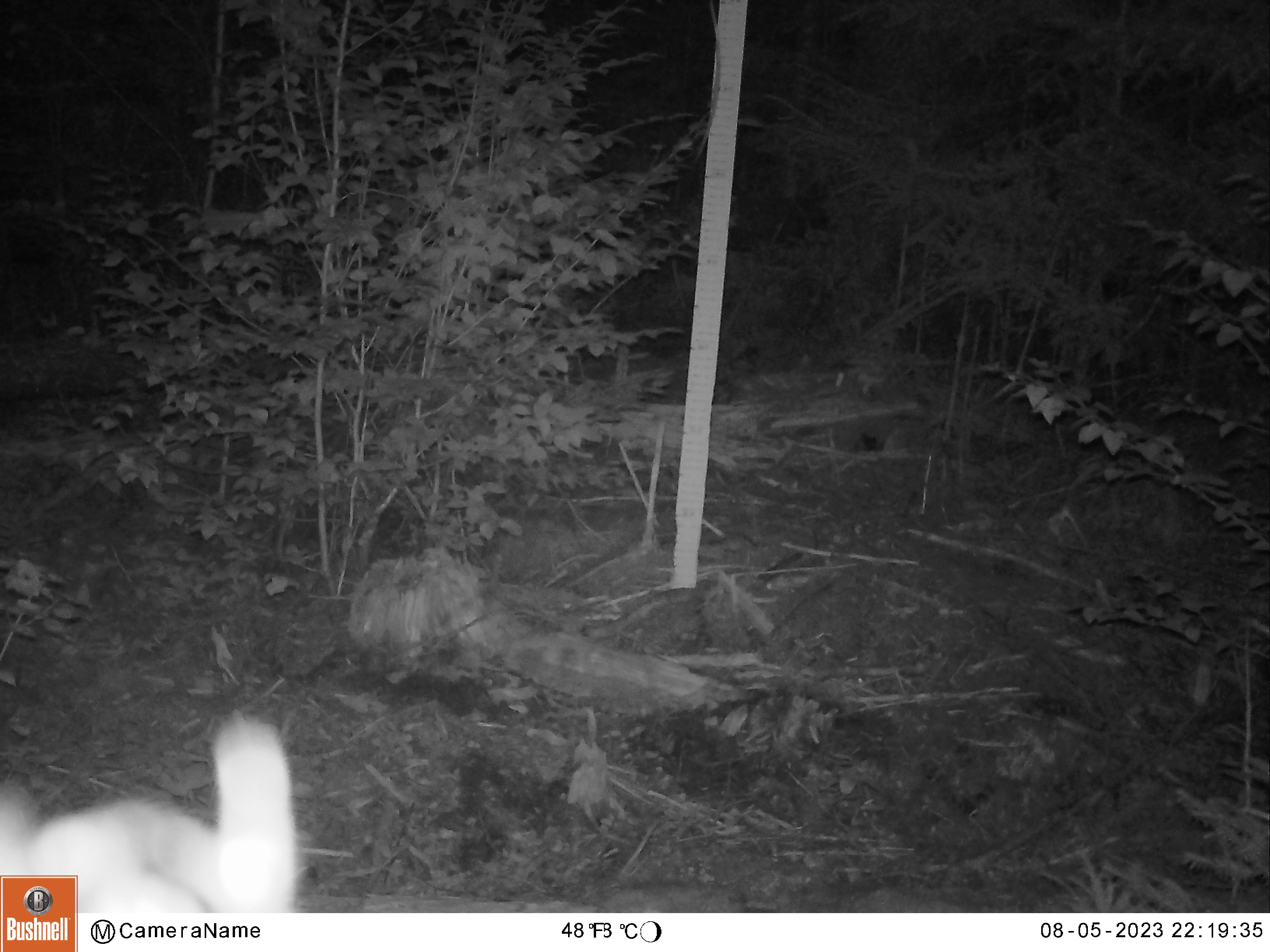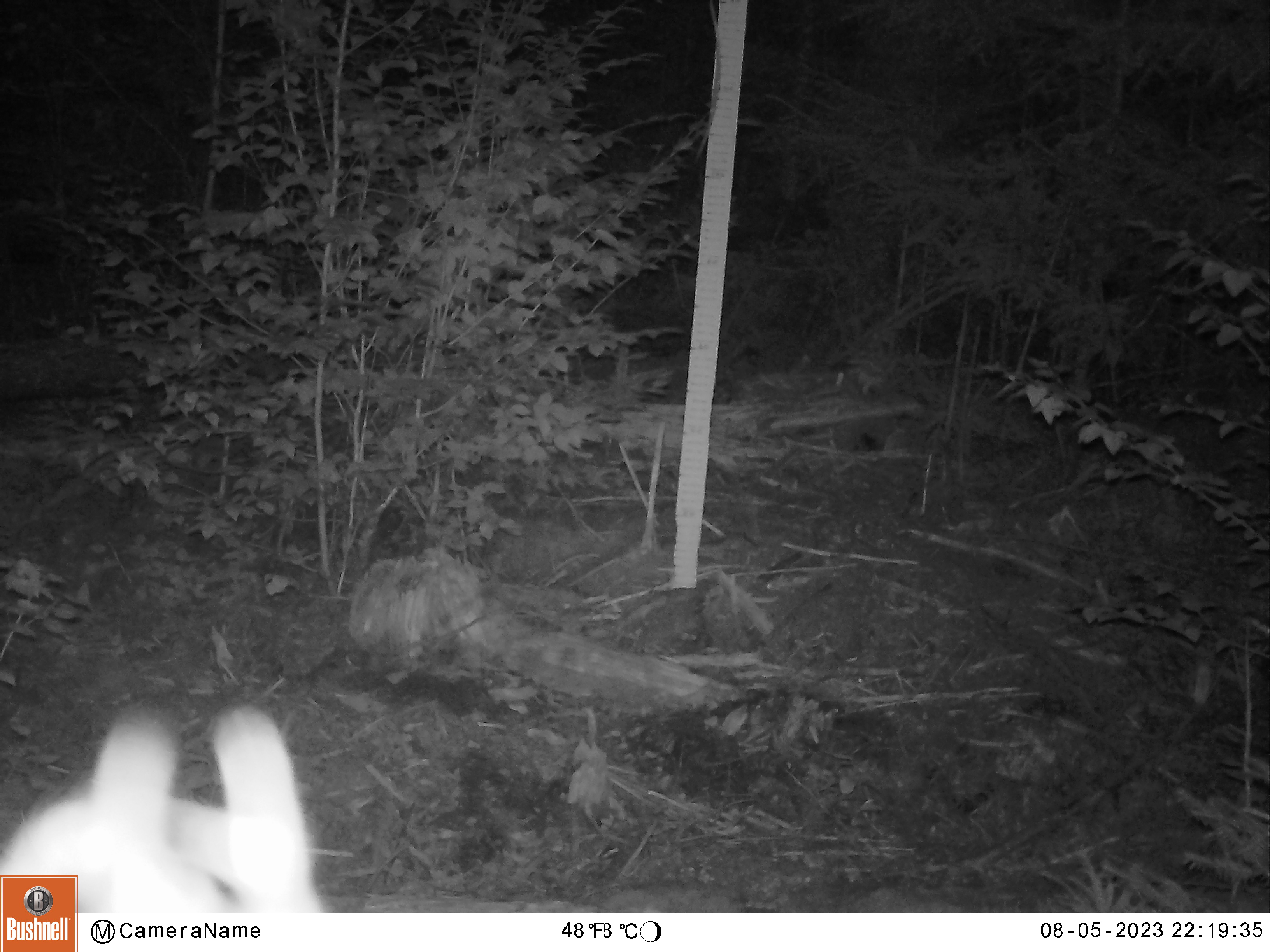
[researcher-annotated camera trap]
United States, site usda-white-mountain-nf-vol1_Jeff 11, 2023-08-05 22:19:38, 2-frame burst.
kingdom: Animalia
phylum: Chordata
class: Mammalia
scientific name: Mammalia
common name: mammal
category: mammal sp.